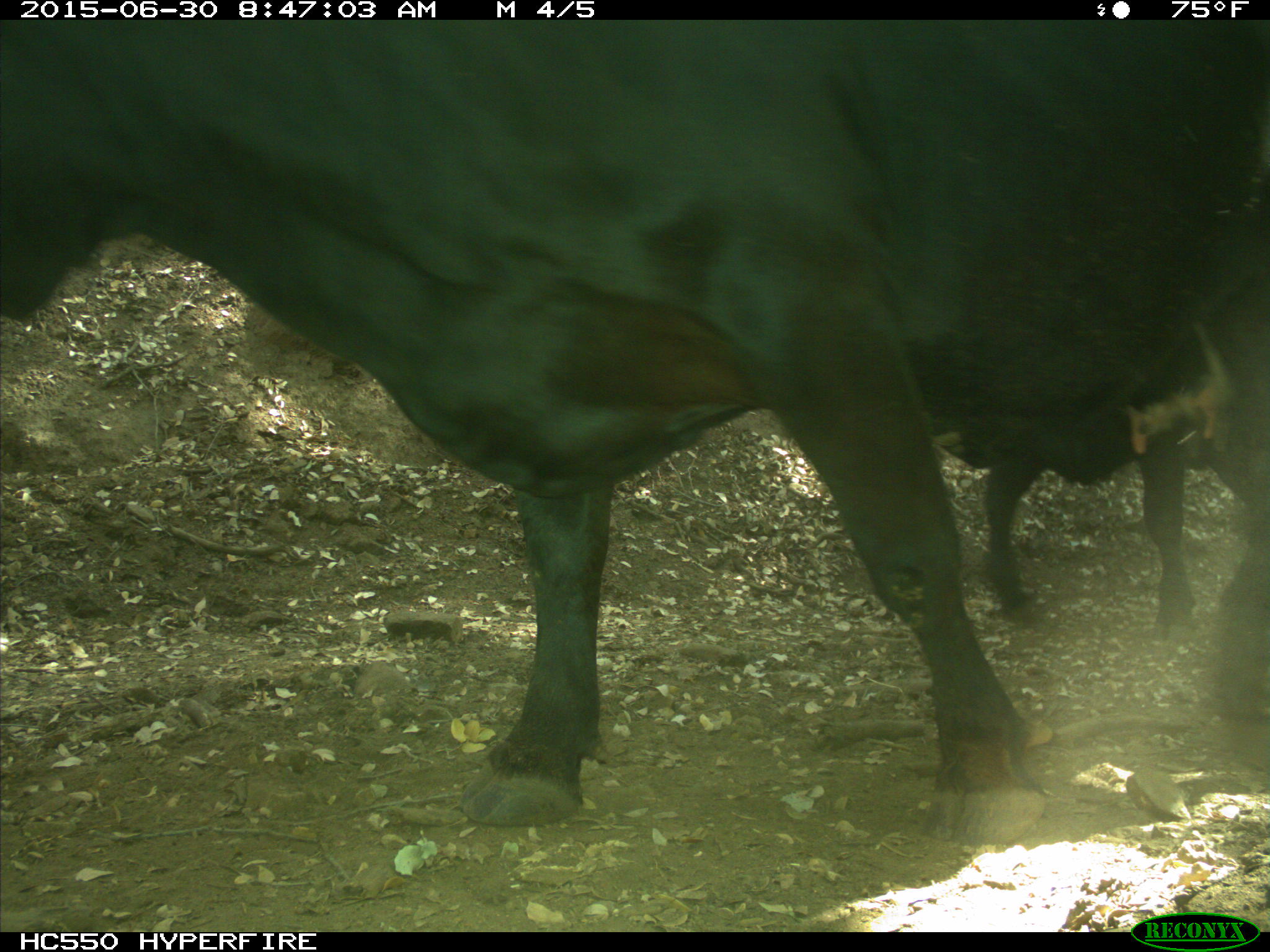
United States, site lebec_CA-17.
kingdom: Animalia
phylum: Chordata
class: Mammalia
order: Artiodactyla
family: Bovidae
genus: Bos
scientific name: Bos taurus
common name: domestic cow